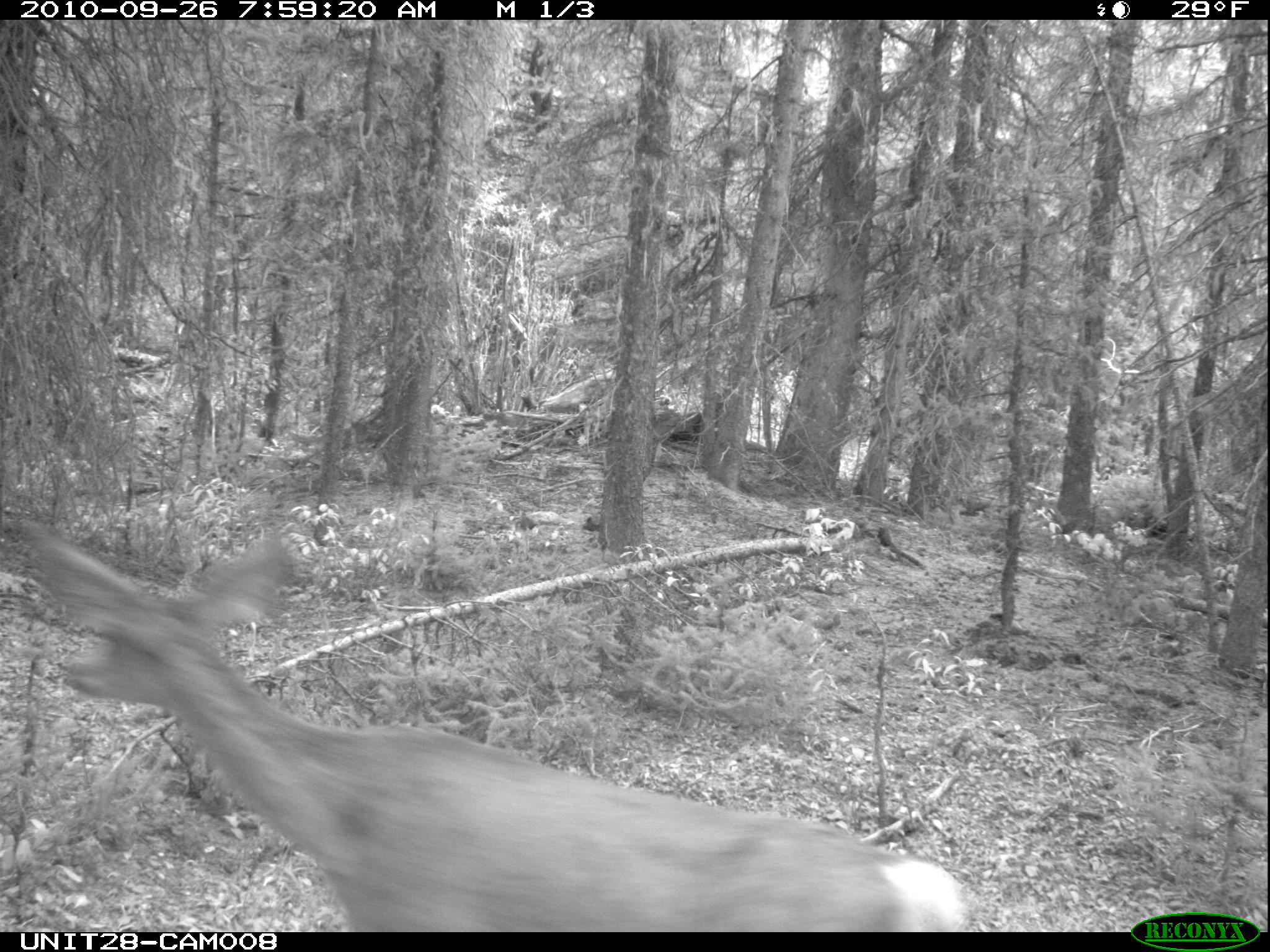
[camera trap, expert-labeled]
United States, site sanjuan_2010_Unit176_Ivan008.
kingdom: Animalia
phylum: Chordata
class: Mammalia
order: Artiodactyla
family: Cervidae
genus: Odocoileus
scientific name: Odocoileus hemionus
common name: mule deer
Odocoileus hemionus (mule deer).